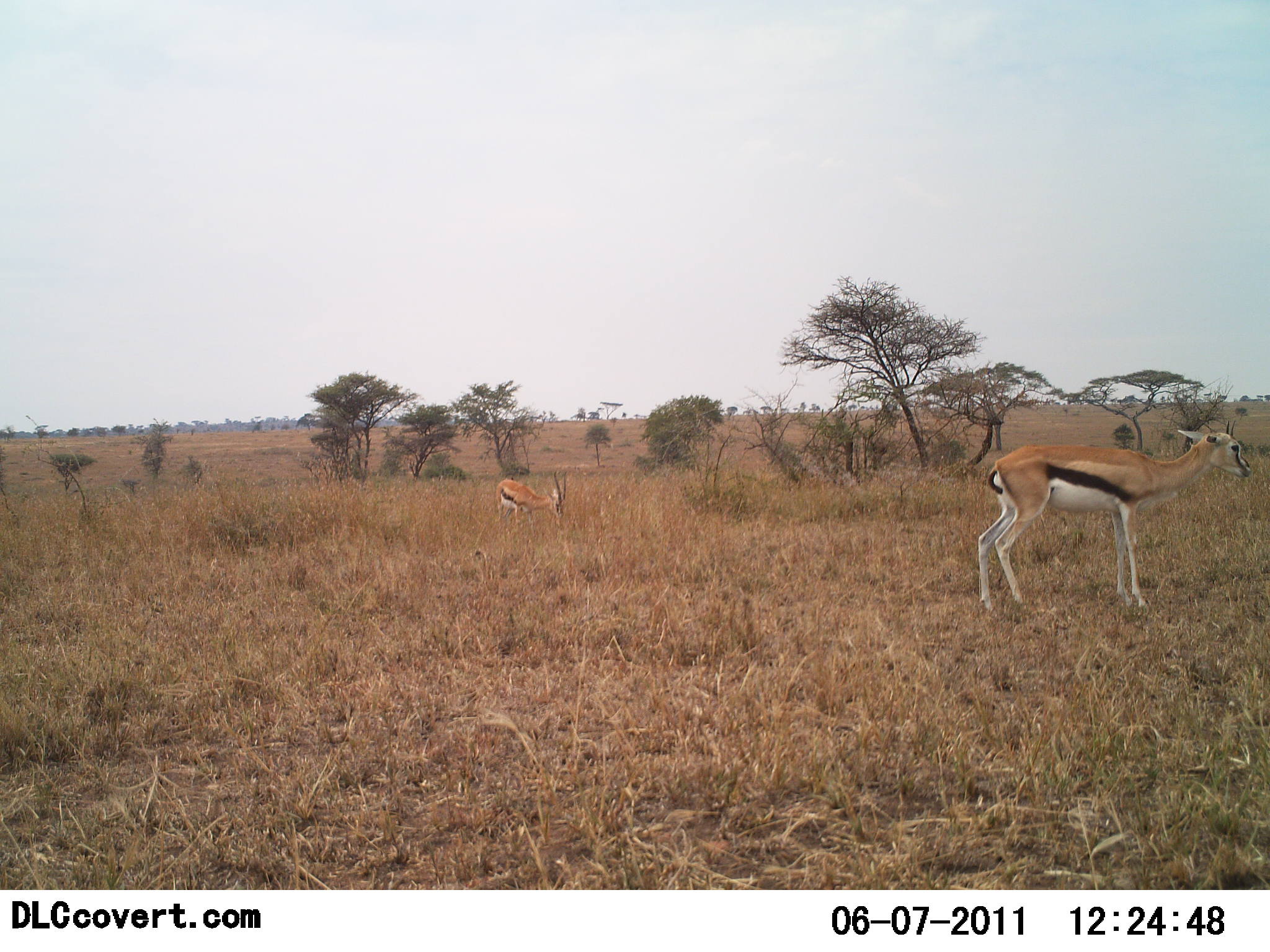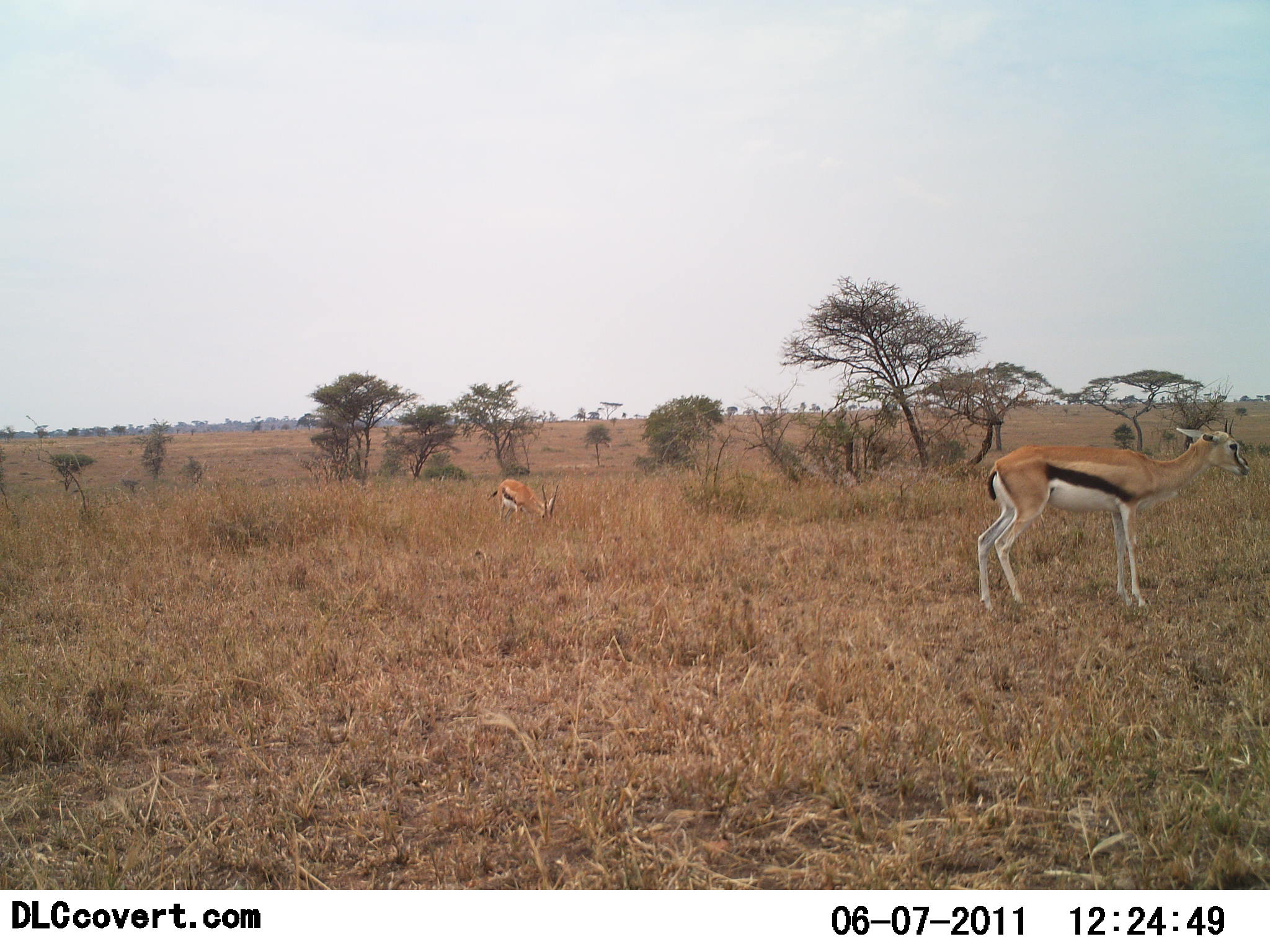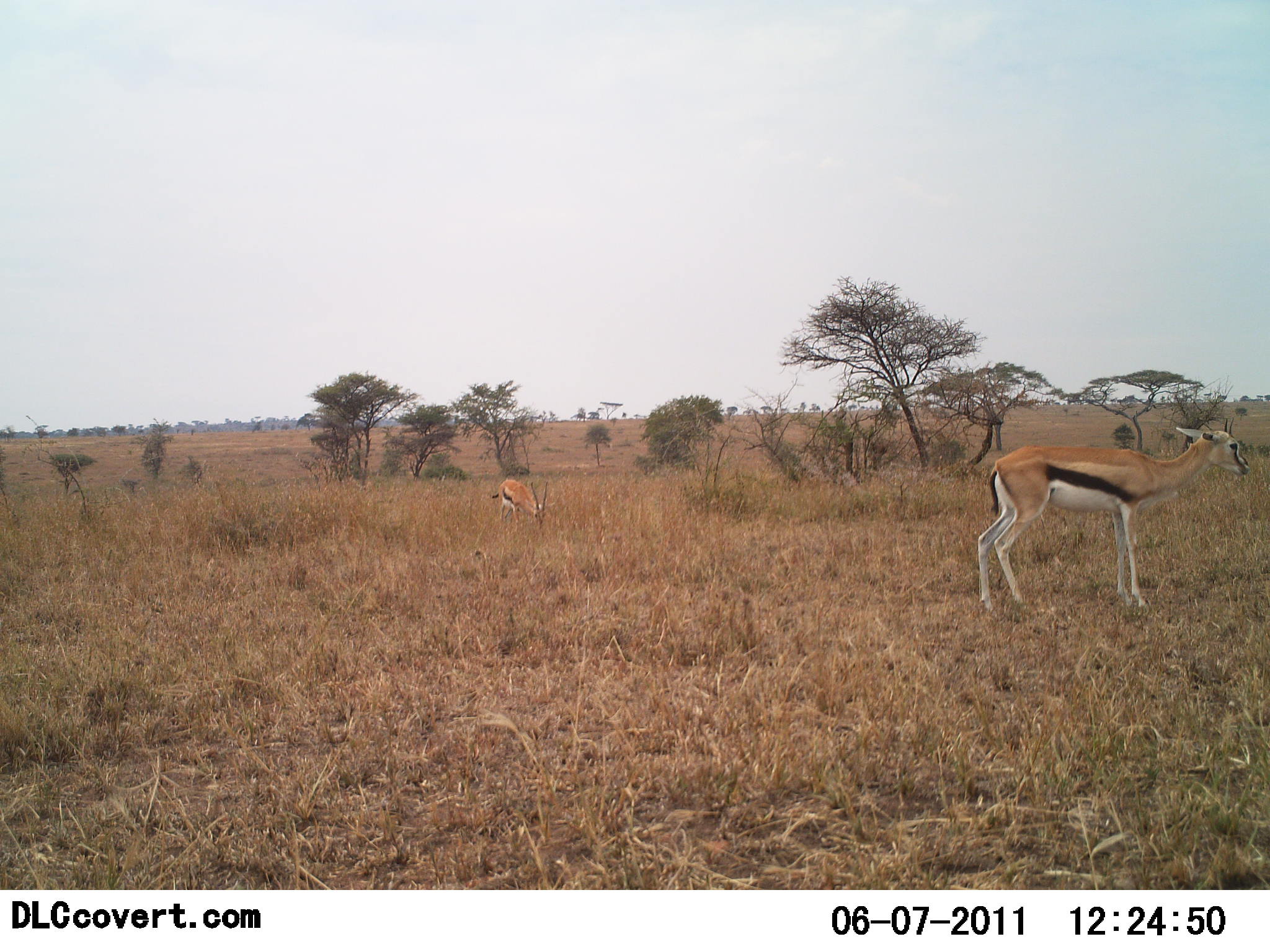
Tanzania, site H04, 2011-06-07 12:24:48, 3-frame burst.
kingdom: Animalia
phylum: Chordata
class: Mammalia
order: Artiodactyla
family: Bovidae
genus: Eudorcas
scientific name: Eudorcas thomsonii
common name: thomson's gazelle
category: gazellethomsons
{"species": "gazellethomsons (thomson's gazelle) (Eudorcas thomsonii)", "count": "2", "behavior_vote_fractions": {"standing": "92%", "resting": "0%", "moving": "8%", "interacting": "0%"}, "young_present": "0%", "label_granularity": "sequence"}